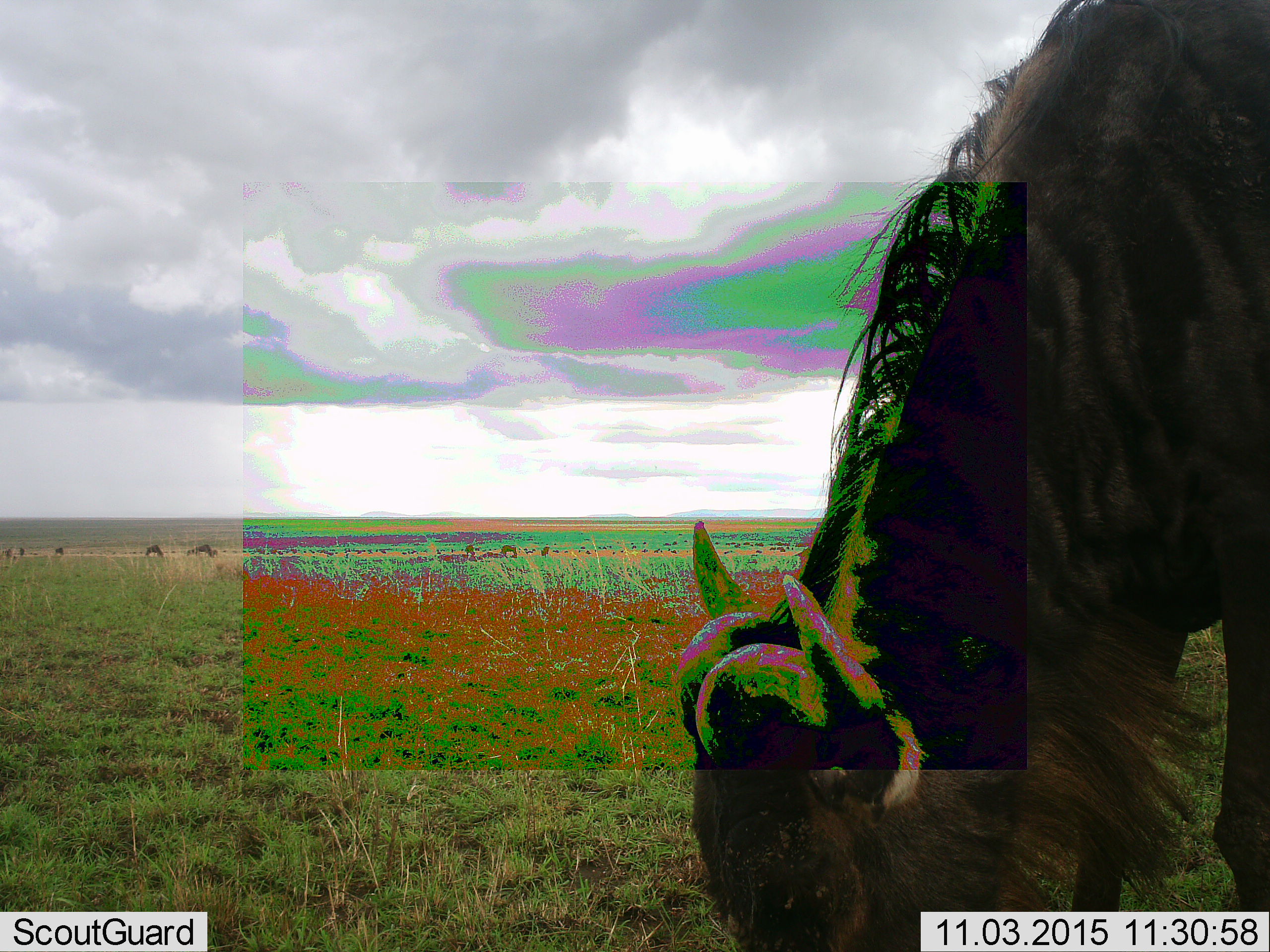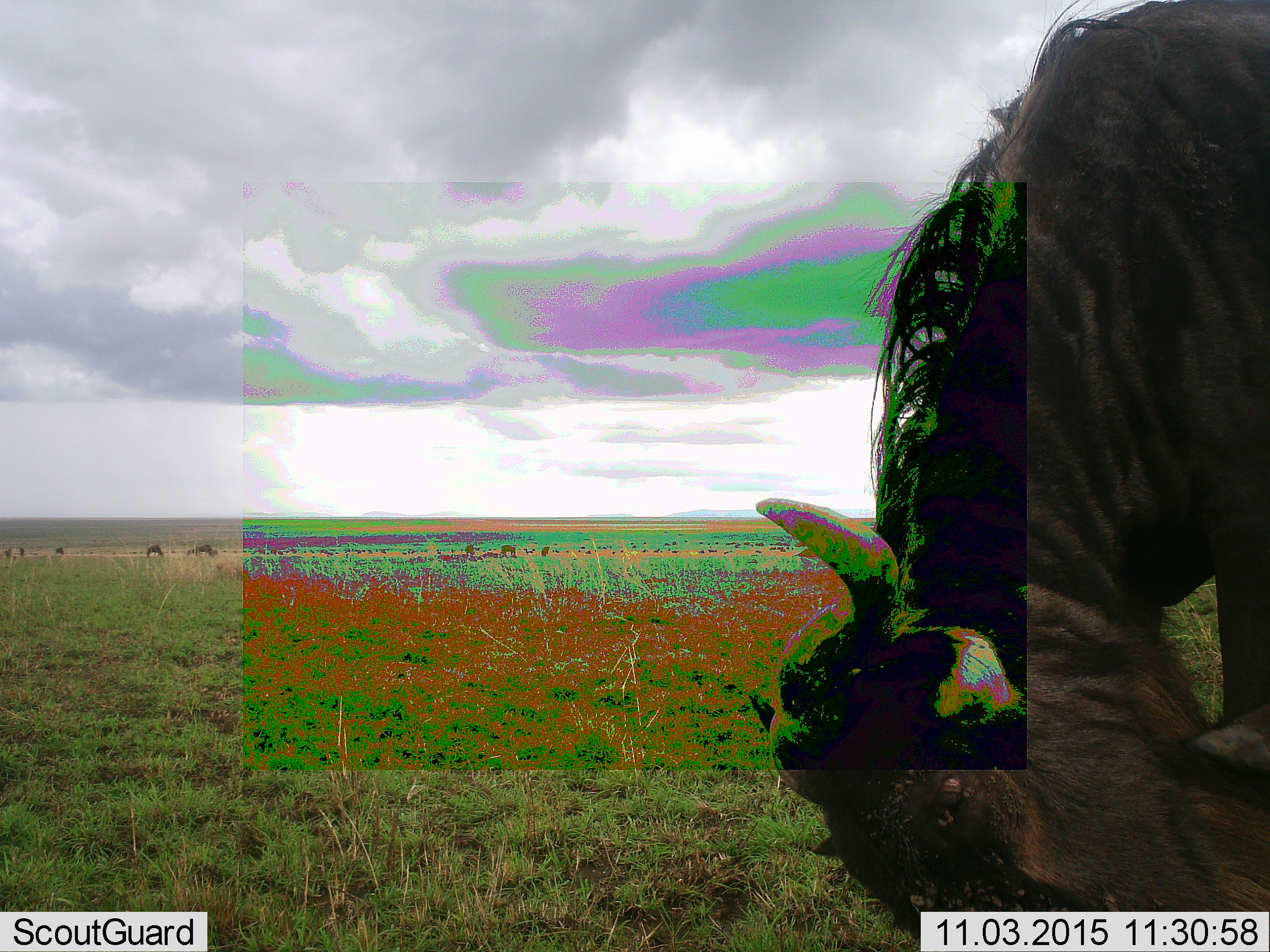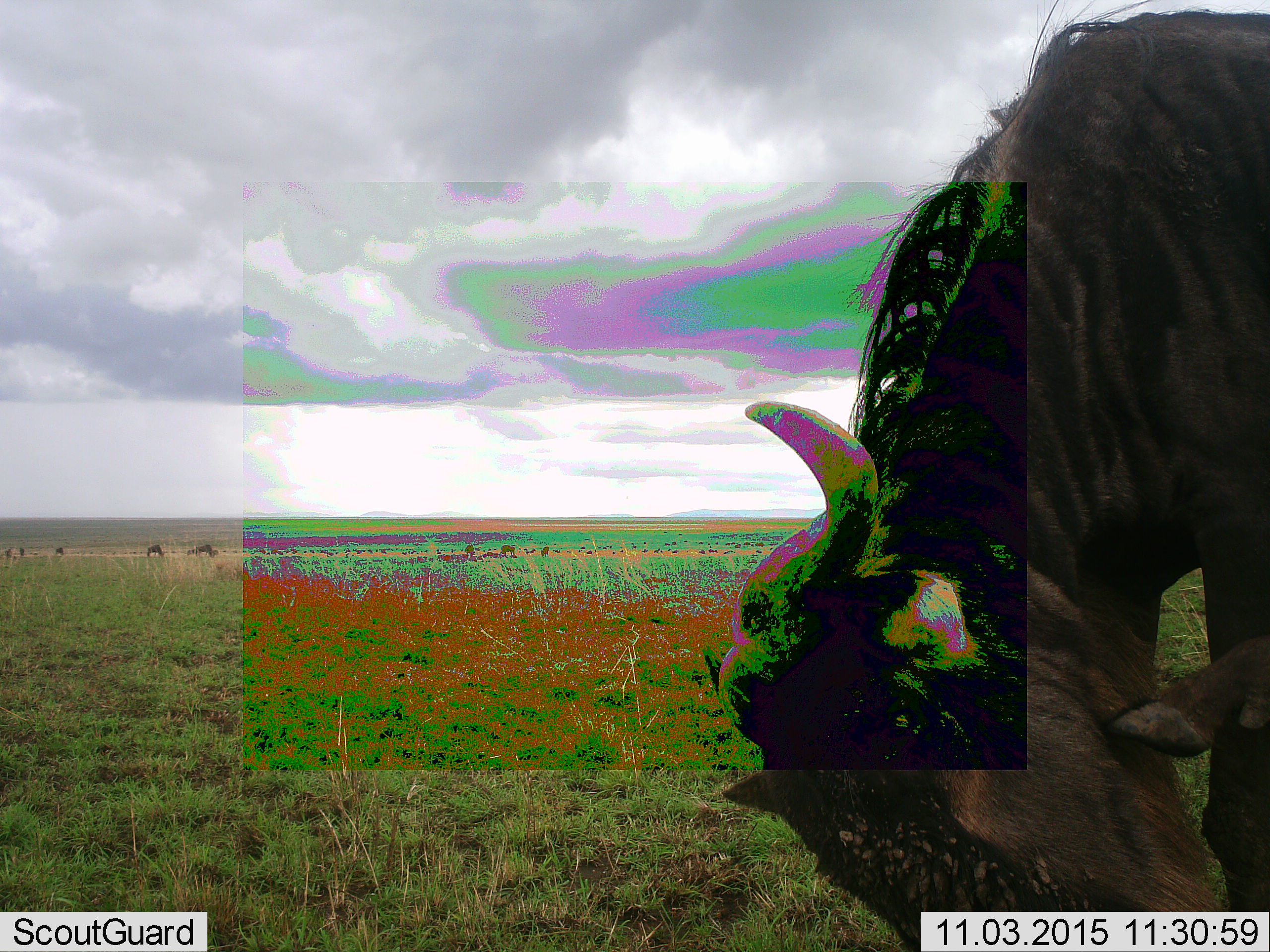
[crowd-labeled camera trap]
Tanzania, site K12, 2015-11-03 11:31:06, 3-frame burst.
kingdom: Animalia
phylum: Chordata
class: Mammalia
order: Artiodactyla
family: Bovidae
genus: Connochaetes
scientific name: Connochaetes taurinus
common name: blue wildebeest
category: wildebeest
Wildebeest (blue wildebeest) (Connochaetes taurinus), count 1. Behavior (volunteer vote fractions): standing 10%, resting 0%, moving 30%, interacting 0%. Young present (vote fraction): 0%. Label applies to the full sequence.